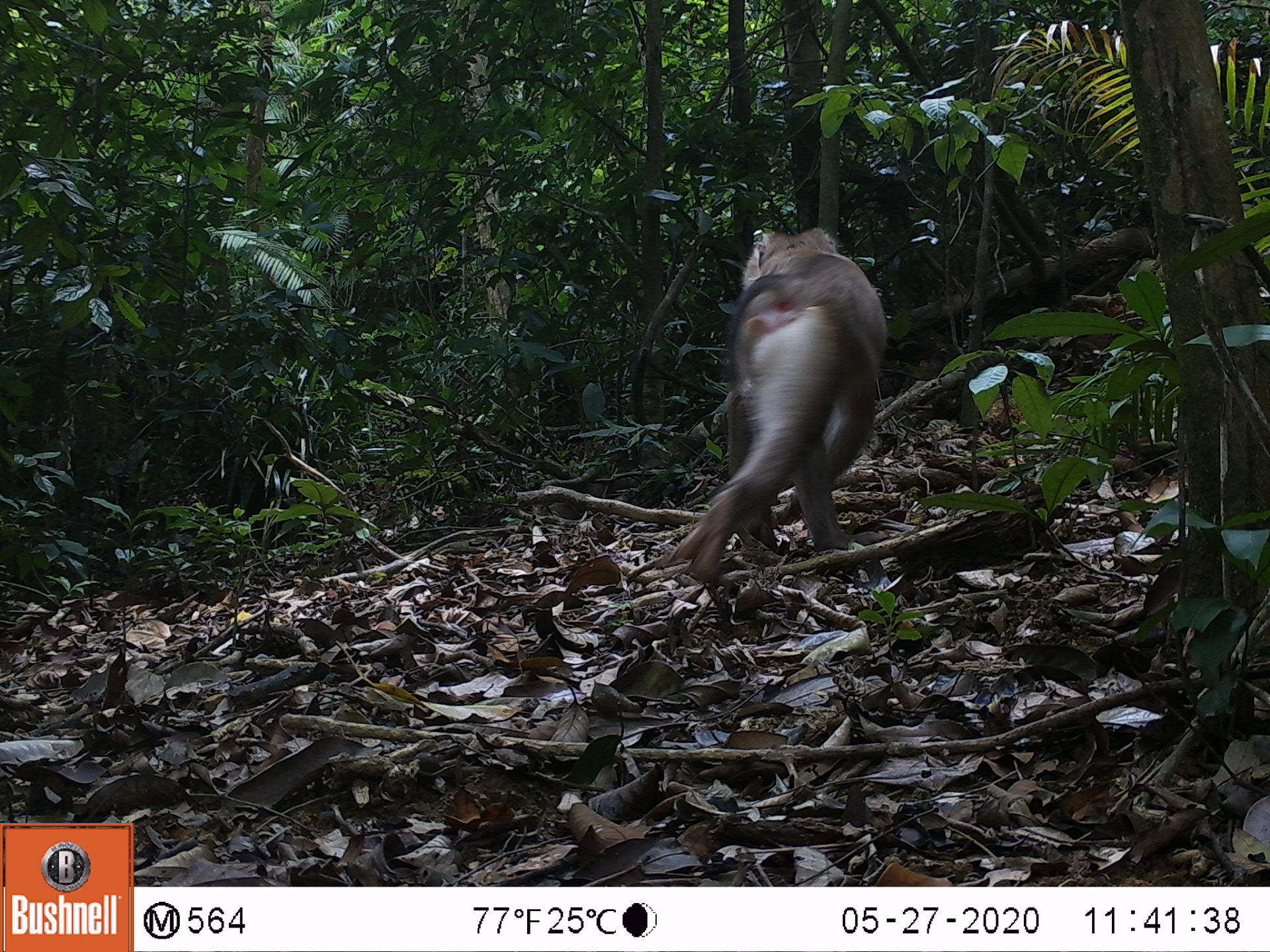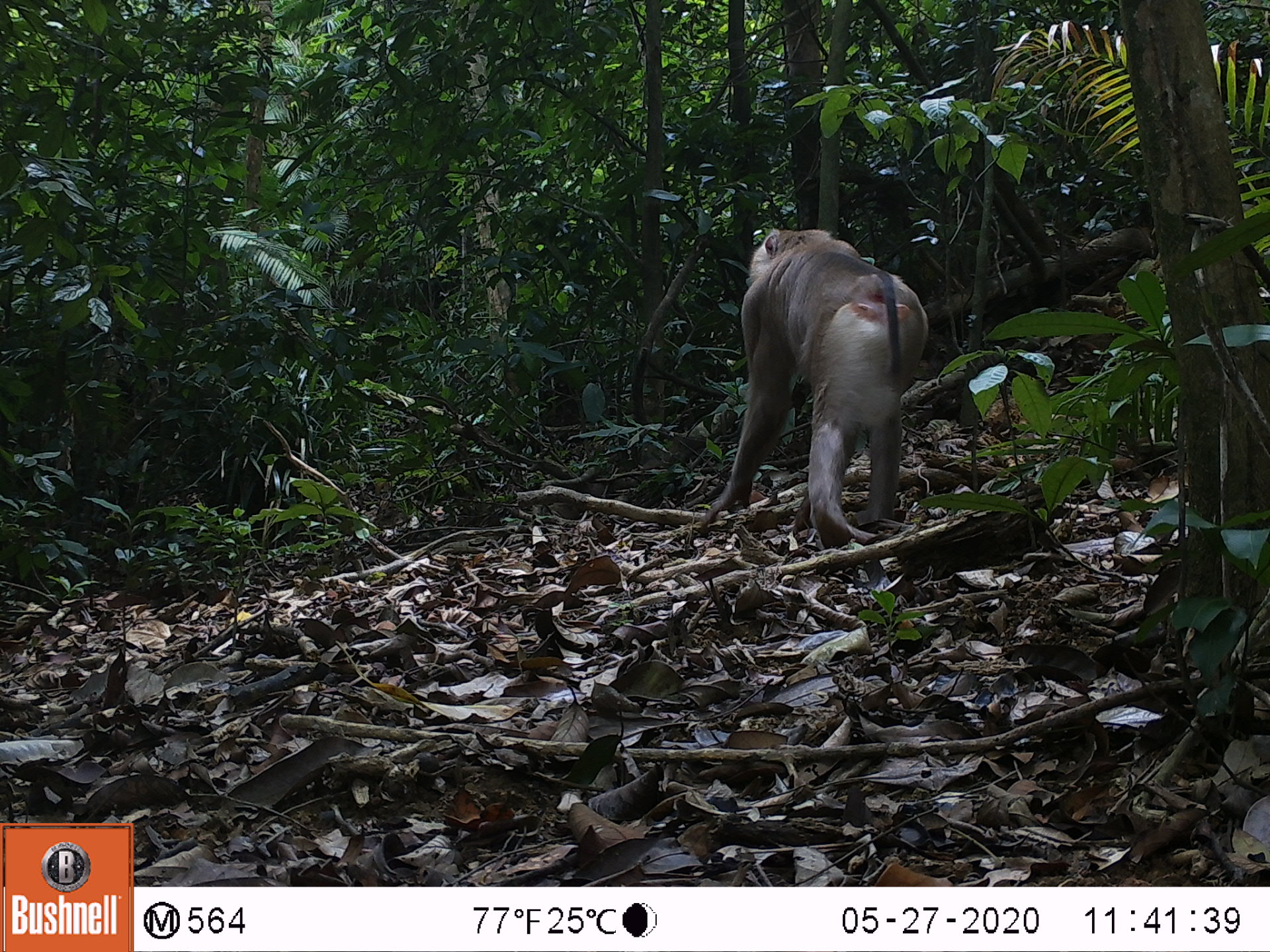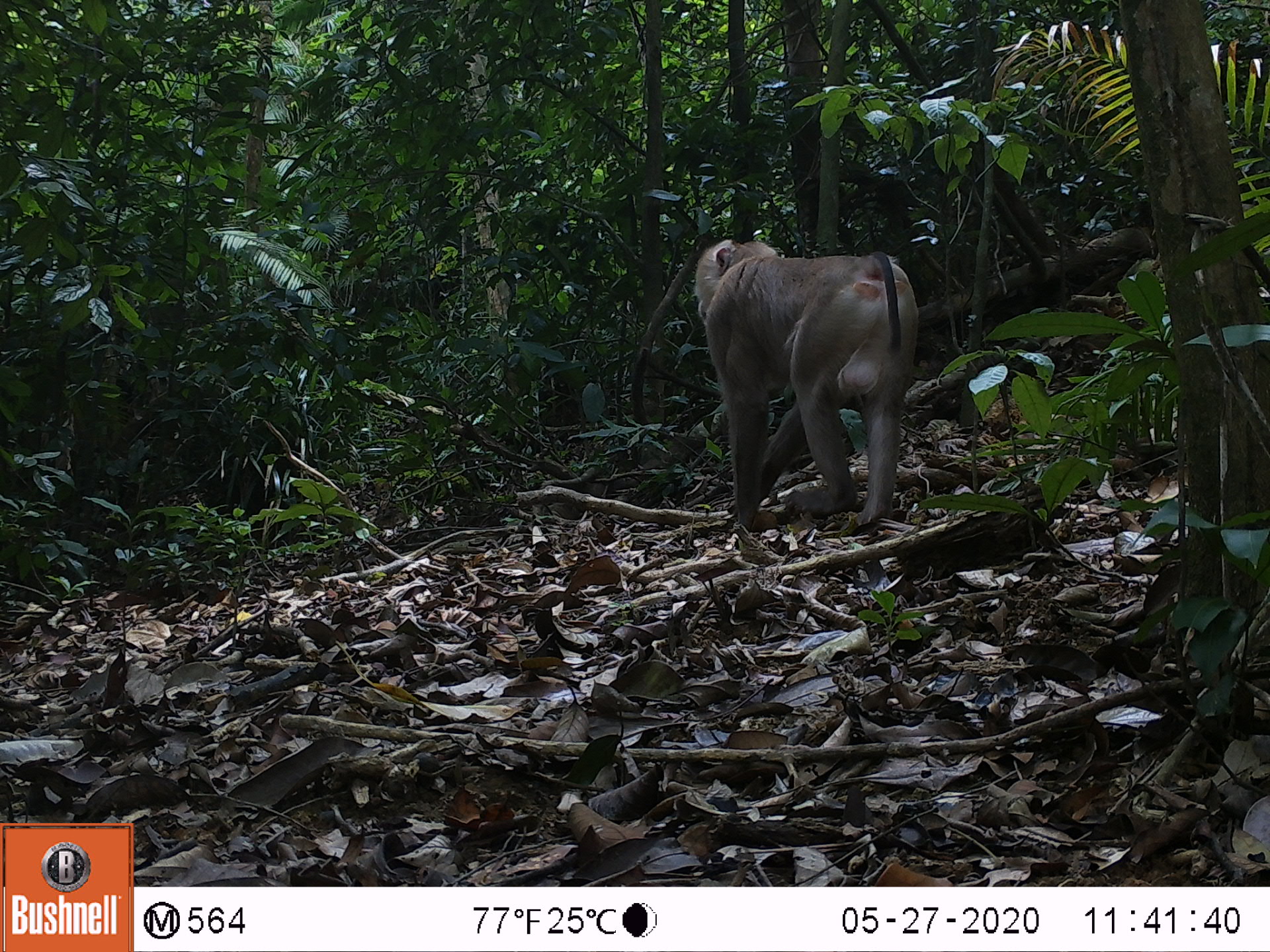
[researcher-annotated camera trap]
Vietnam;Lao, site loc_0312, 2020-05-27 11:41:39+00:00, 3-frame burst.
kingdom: Animalia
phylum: Chordata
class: Mammalia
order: Primates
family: Cercopithecidae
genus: Macaca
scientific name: Macaca nemestrina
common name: pig-tailed macaque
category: pig tailed macaque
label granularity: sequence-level